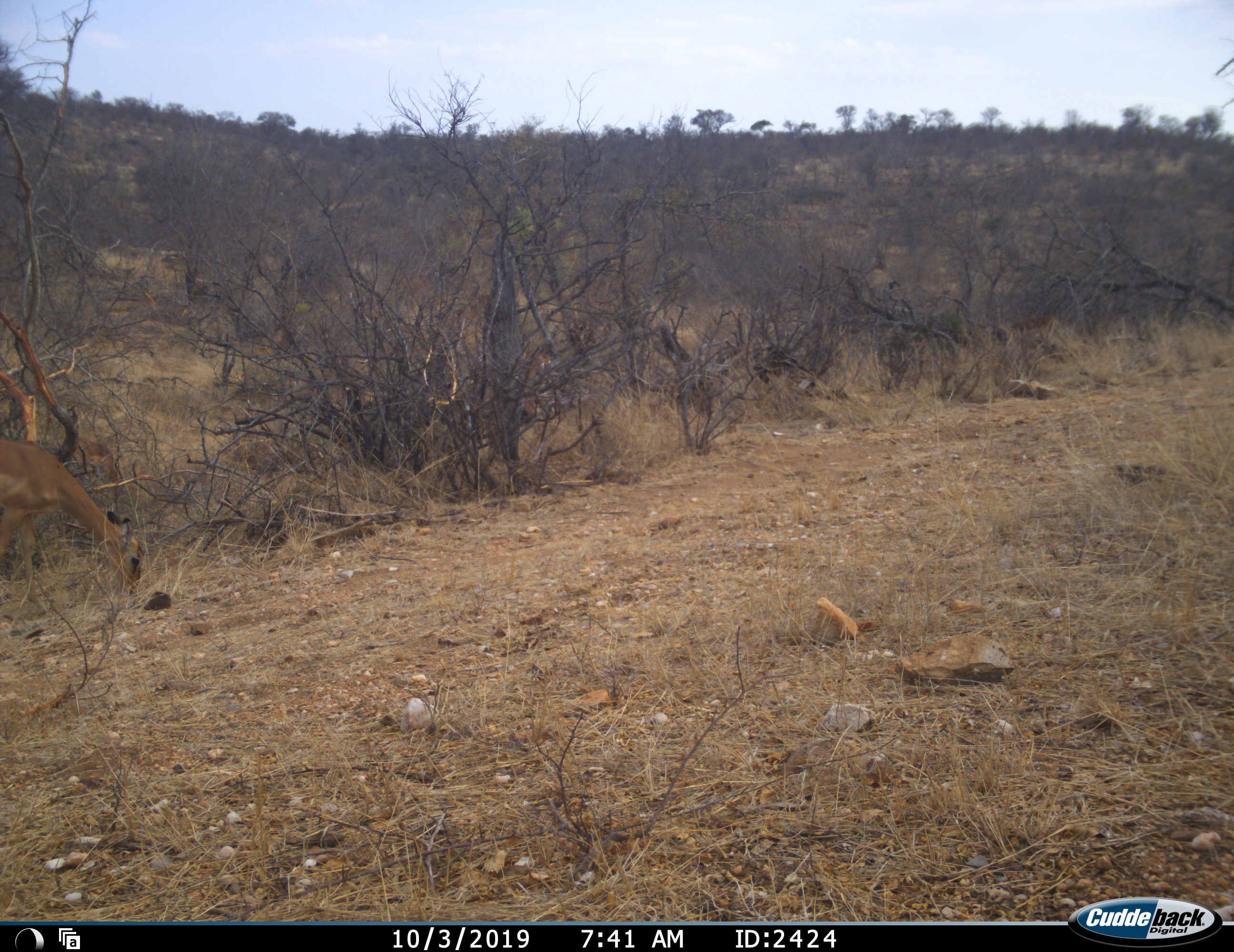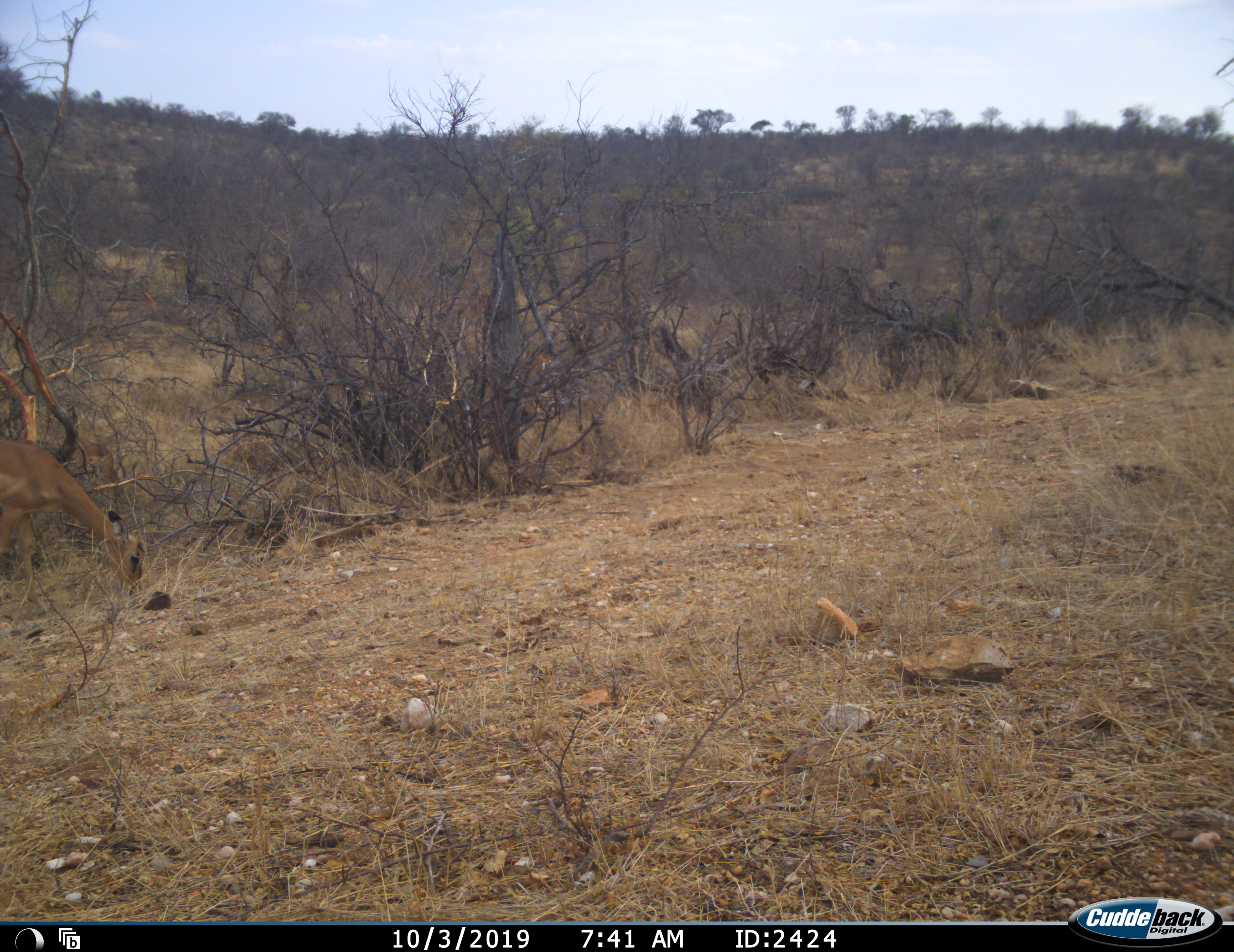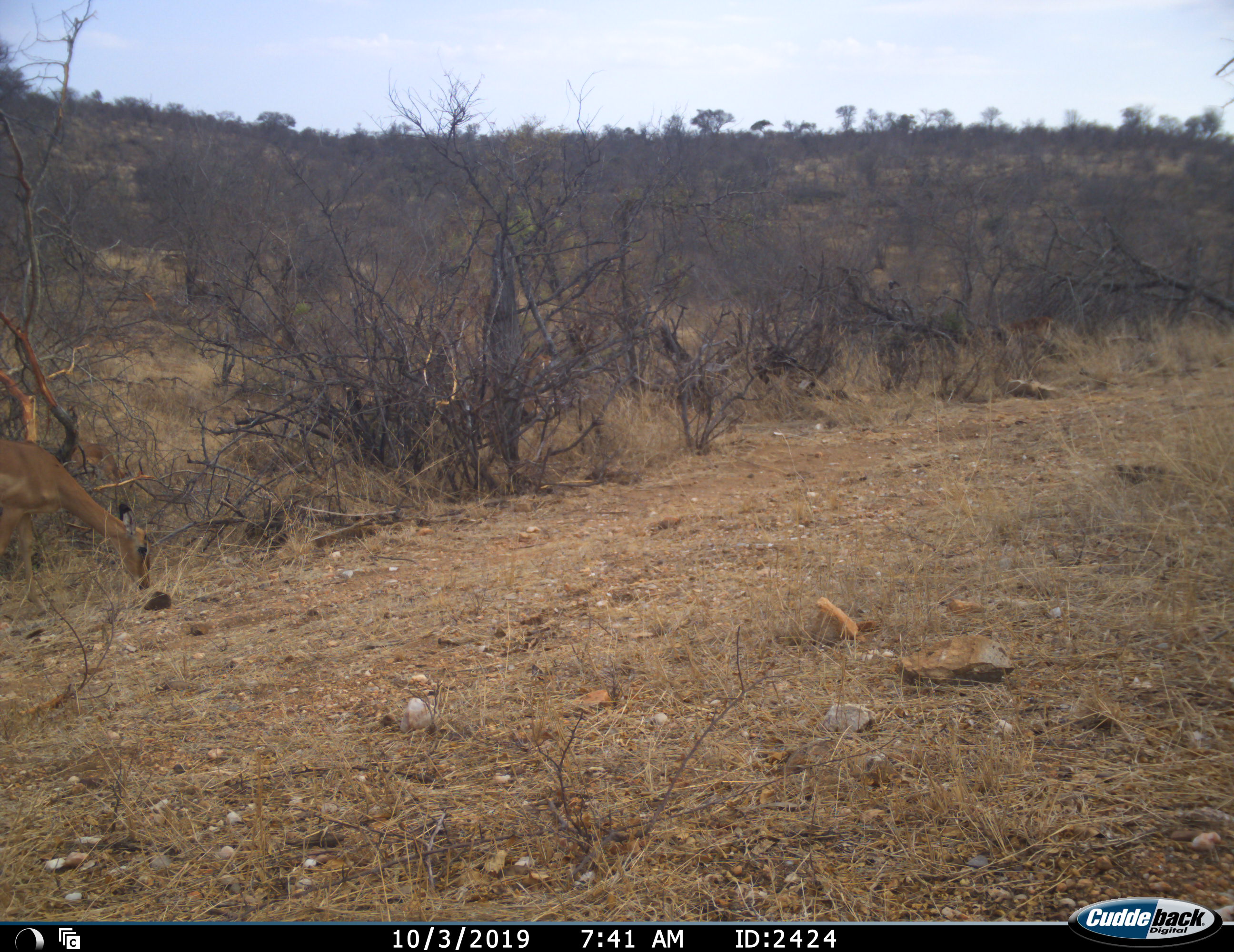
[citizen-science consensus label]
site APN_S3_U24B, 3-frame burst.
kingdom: Animalia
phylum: Chordata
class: Mammalia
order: Artiodactyla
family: Bovidae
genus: Aepyceros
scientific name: Aepyceros melampus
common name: impala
Impala (Aepyceros melampus), count 1. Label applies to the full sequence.